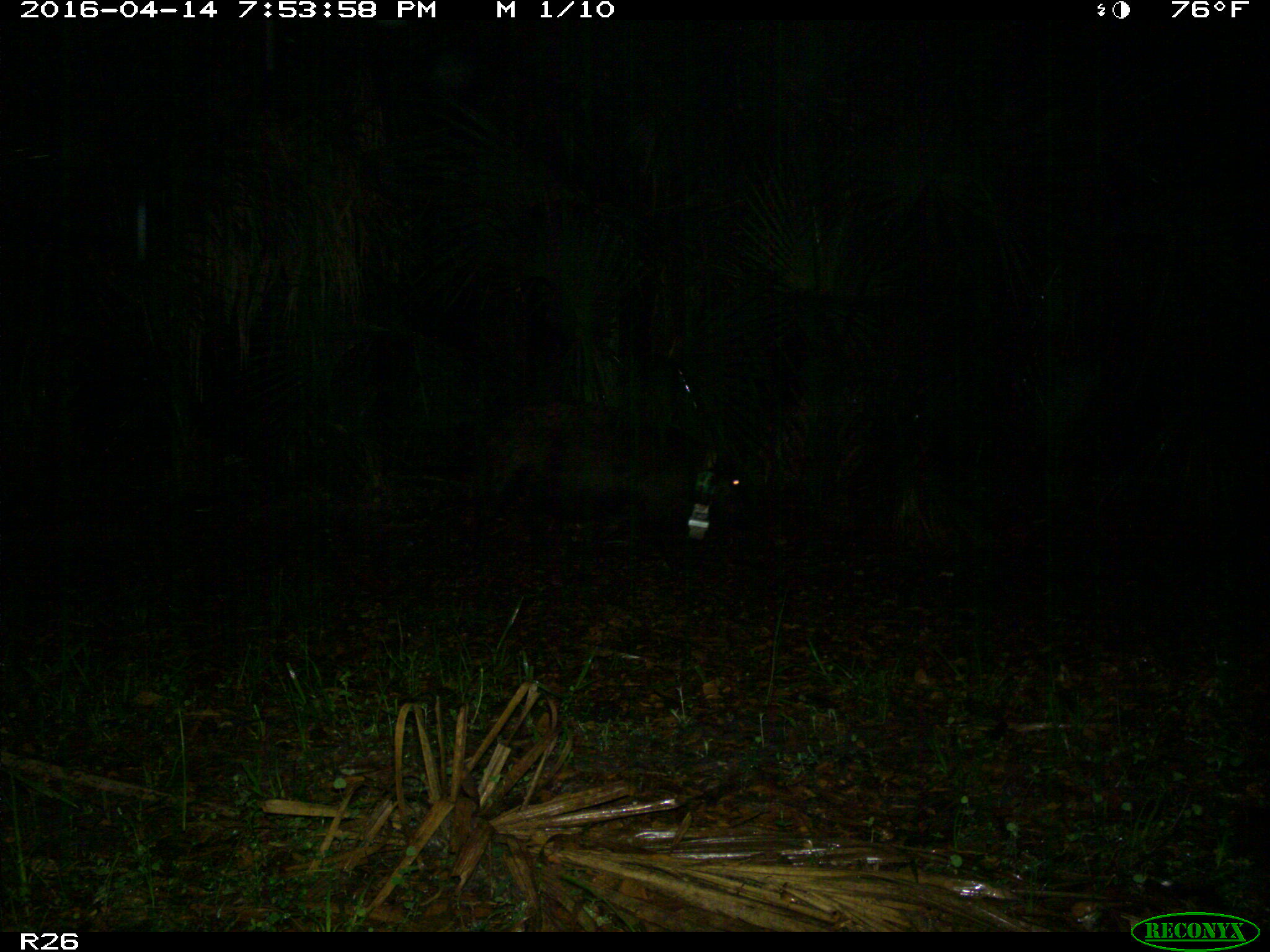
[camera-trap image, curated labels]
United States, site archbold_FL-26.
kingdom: Animalia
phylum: Chordata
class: Mammalia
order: Artiodactyla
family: Suidae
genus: Sus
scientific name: Sus scrofa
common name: wild boar